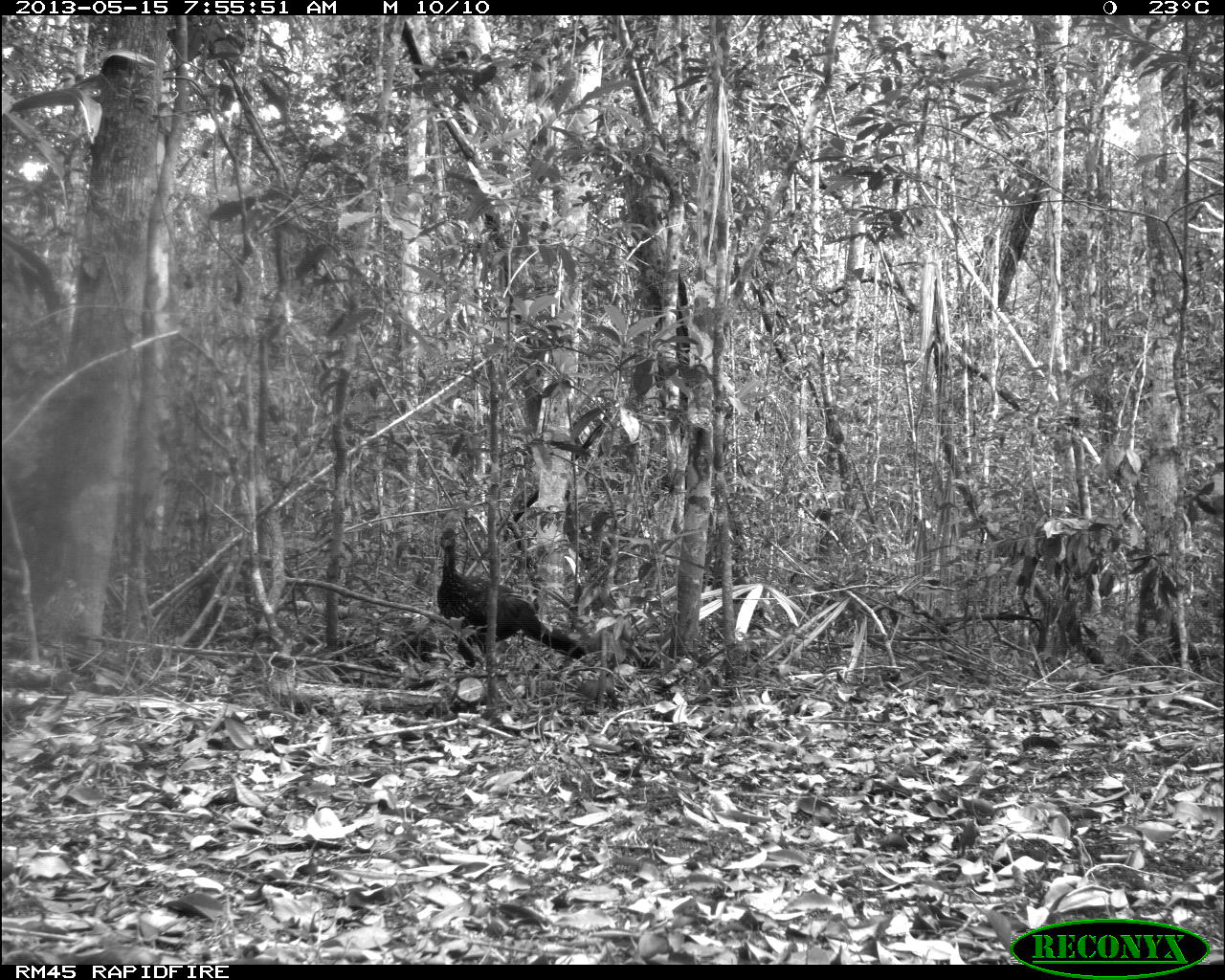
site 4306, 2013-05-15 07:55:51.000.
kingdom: Animalia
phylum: Chordata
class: Aves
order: Galliformes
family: Cracidae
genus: Penelope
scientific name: Penelope purpurascens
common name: crested guan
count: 1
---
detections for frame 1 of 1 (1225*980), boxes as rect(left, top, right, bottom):
penelope purpurascens: rect(432, 524, 587, 670)